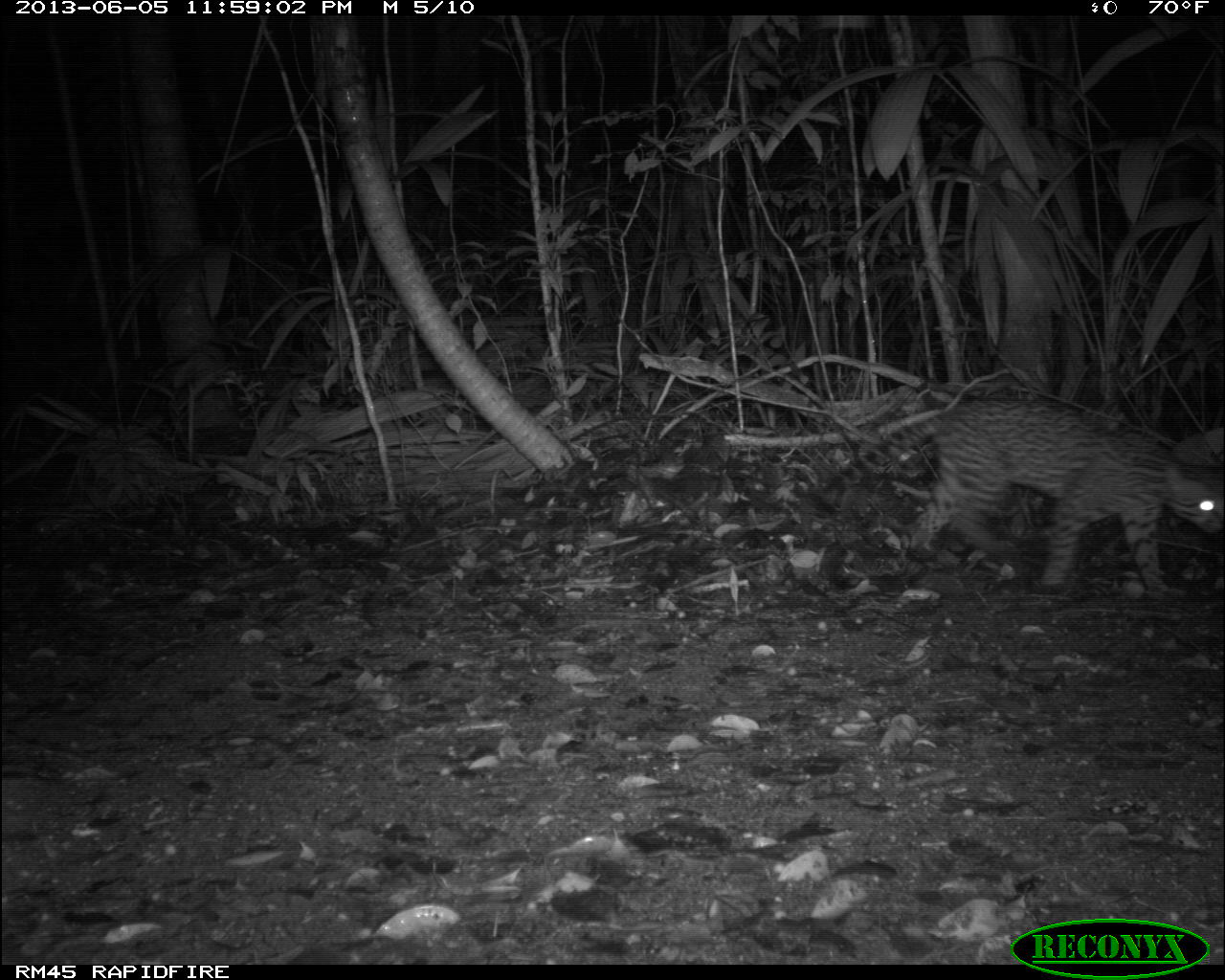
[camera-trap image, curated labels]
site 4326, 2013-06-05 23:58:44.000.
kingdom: Animalia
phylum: Chordata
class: Mammalia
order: Carnivora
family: Felidae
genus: Leopardus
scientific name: Leopardus pardalis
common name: ocelot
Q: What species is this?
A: Leopardus pardalis (ocelot).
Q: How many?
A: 1.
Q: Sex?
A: Female.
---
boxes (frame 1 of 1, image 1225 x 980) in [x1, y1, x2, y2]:
leopardus pardalis: [913, 397, 1225, 598]